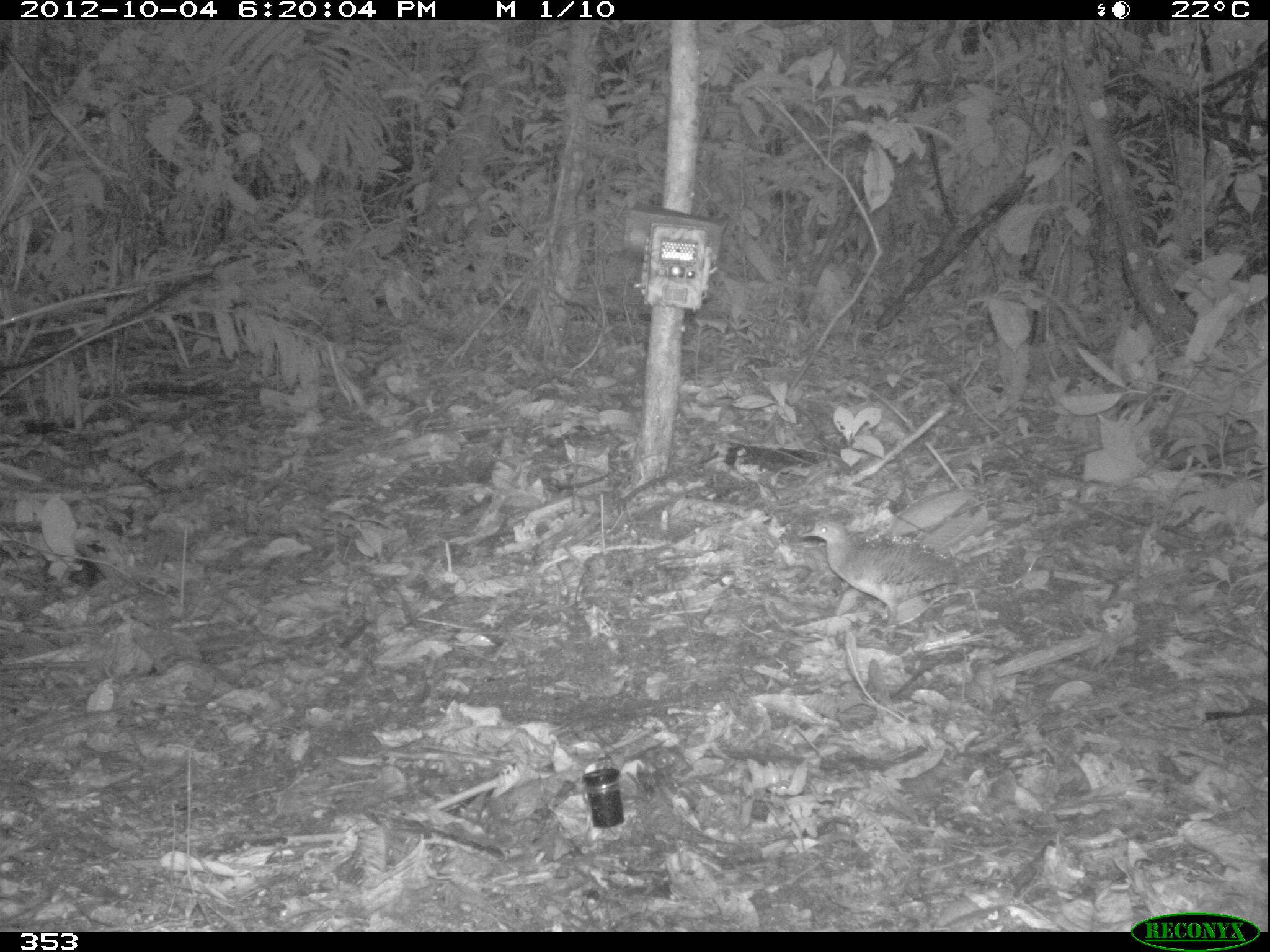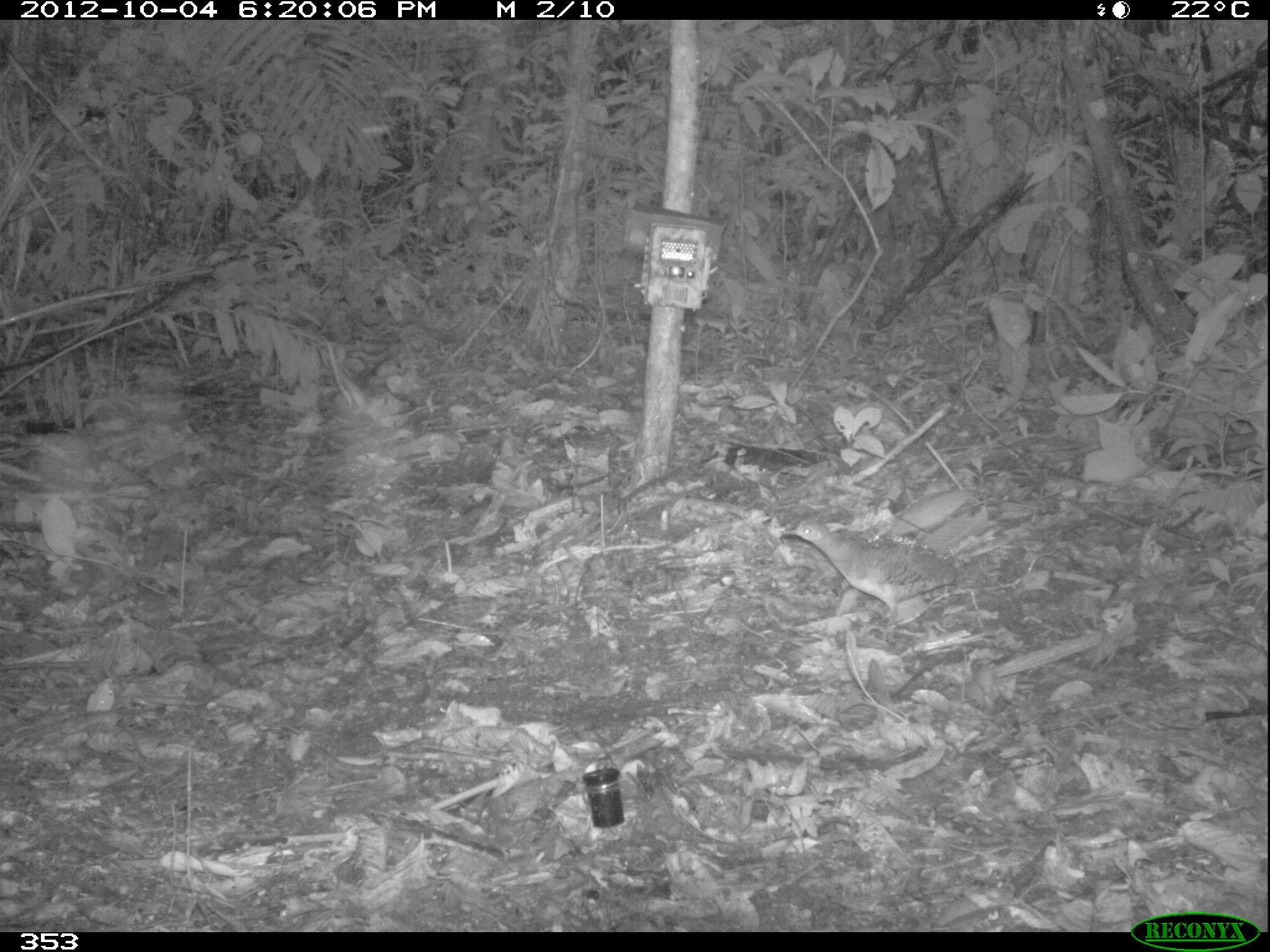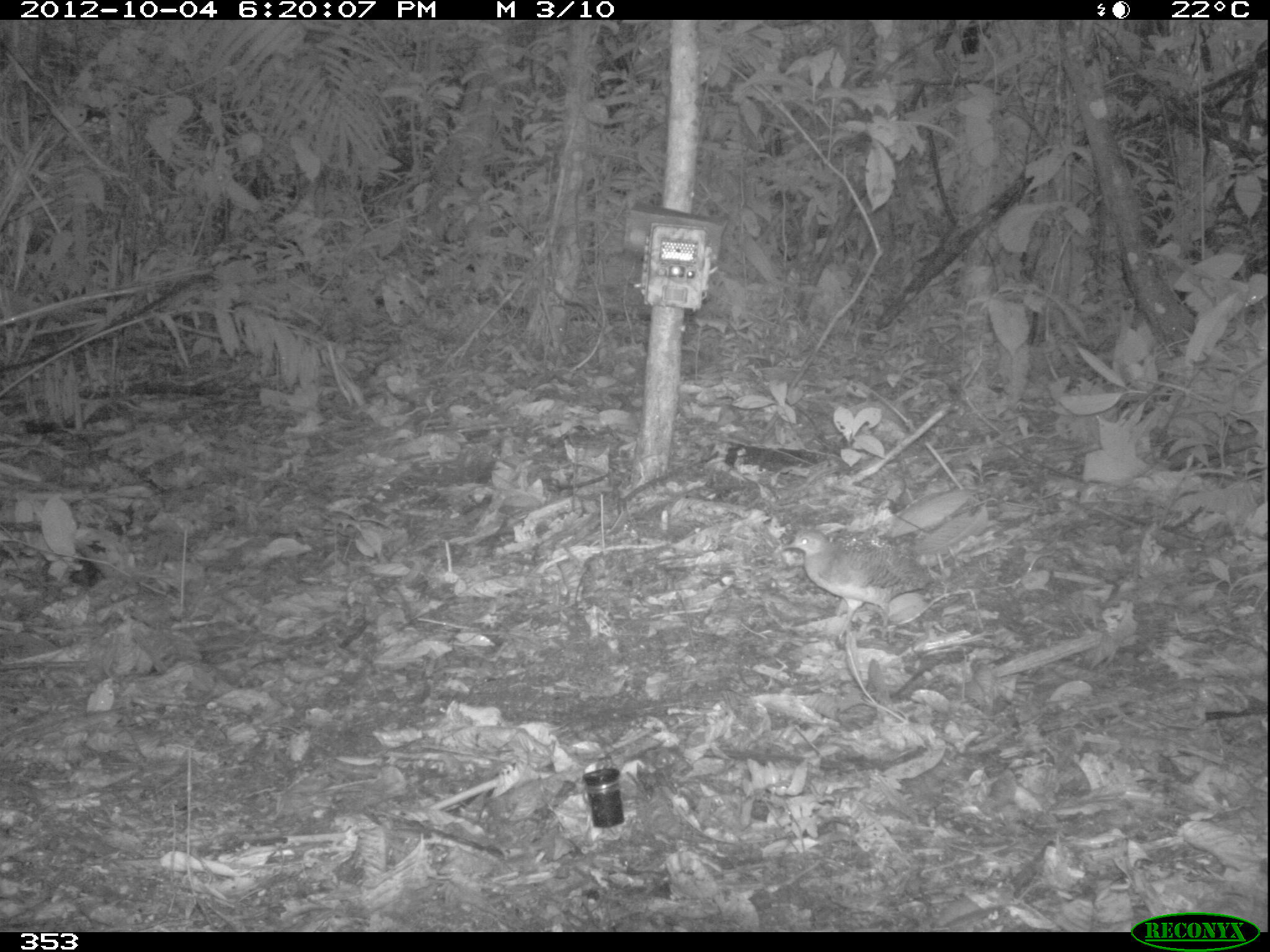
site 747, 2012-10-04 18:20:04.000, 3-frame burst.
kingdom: Animalia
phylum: Chordata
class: Aves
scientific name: Aves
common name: bird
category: unknown bird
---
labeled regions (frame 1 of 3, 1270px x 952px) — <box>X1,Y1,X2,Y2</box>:
unknown bird: <box>800,518,968,631</box>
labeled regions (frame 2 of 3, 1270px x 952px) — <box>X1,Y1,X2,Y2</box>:
unknown bird: <box>776,516,967,638</box>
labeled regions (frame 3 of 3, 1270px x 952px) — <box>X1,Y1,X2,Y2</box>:
unknown bird: <box>778,527,935,644</box>